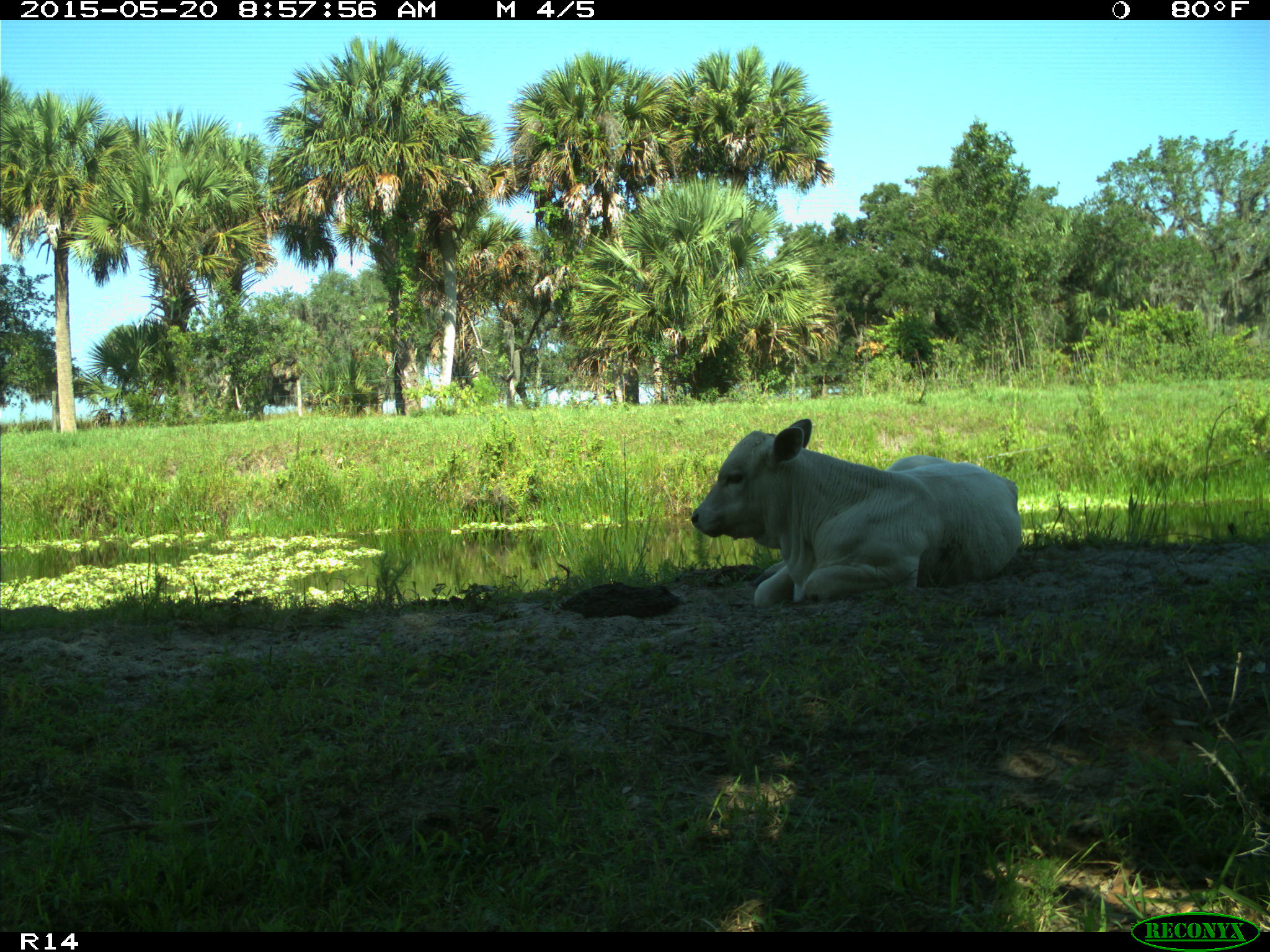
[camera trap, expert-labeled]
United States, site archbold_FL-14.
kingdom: Animalia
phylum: Chordata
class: Mammalia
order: Artiodactyla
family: Bovidae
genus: Bos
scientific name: Bos taurus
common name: domestic cow